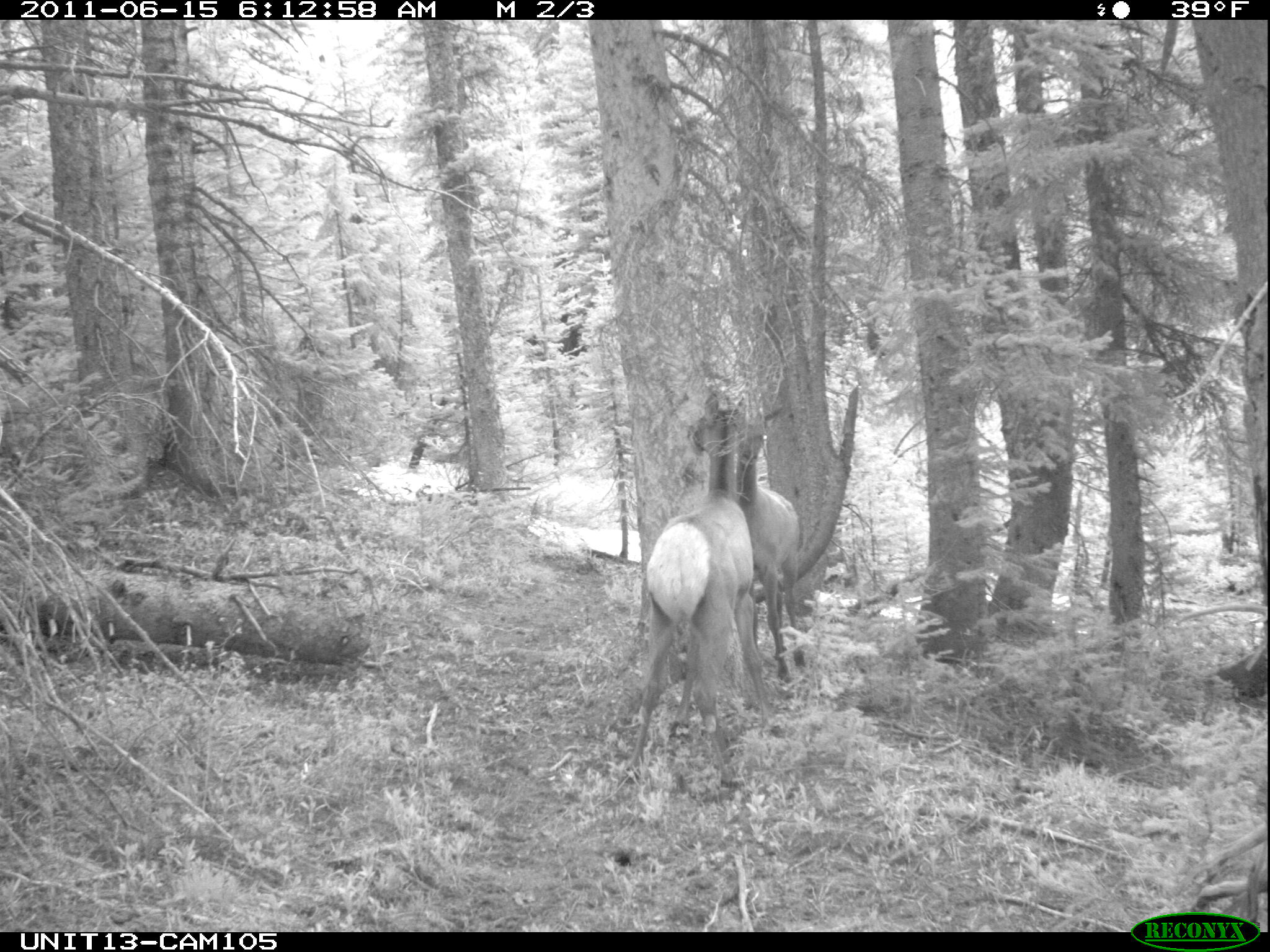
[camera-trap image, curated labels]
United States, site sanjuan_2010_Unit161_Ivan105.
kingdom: Animalia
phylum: Chordata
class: Mammalia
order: Artiodactyla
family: Cervidae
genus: Cervus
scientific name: Cervus elaphus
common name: red deer